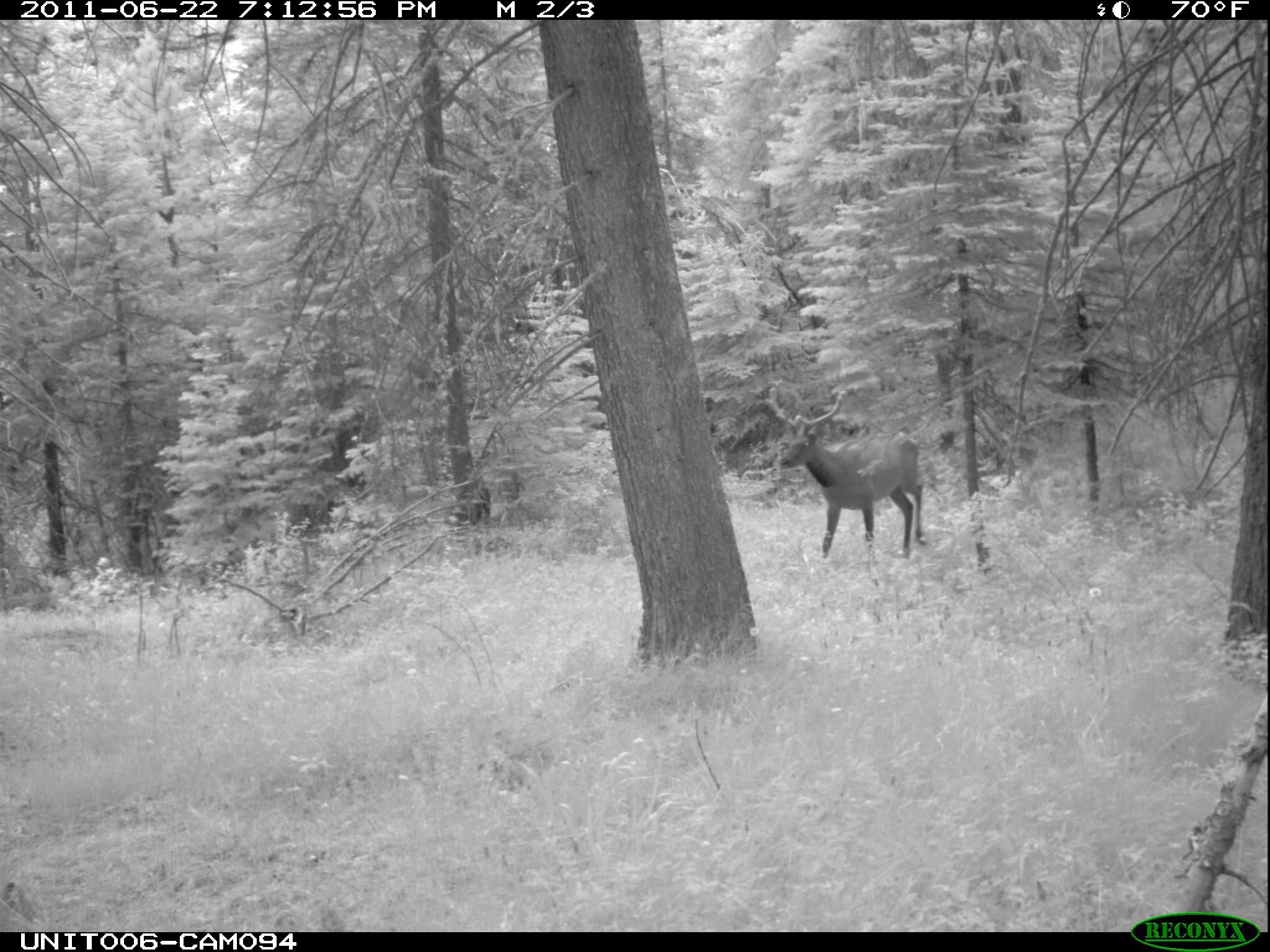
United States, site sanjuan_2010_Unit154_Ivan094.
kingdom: Animalia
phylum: Chordata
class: Mammalia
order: Artiodactyla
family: Cervidae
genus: Cervus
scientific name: Cervus elaphus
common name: red deer